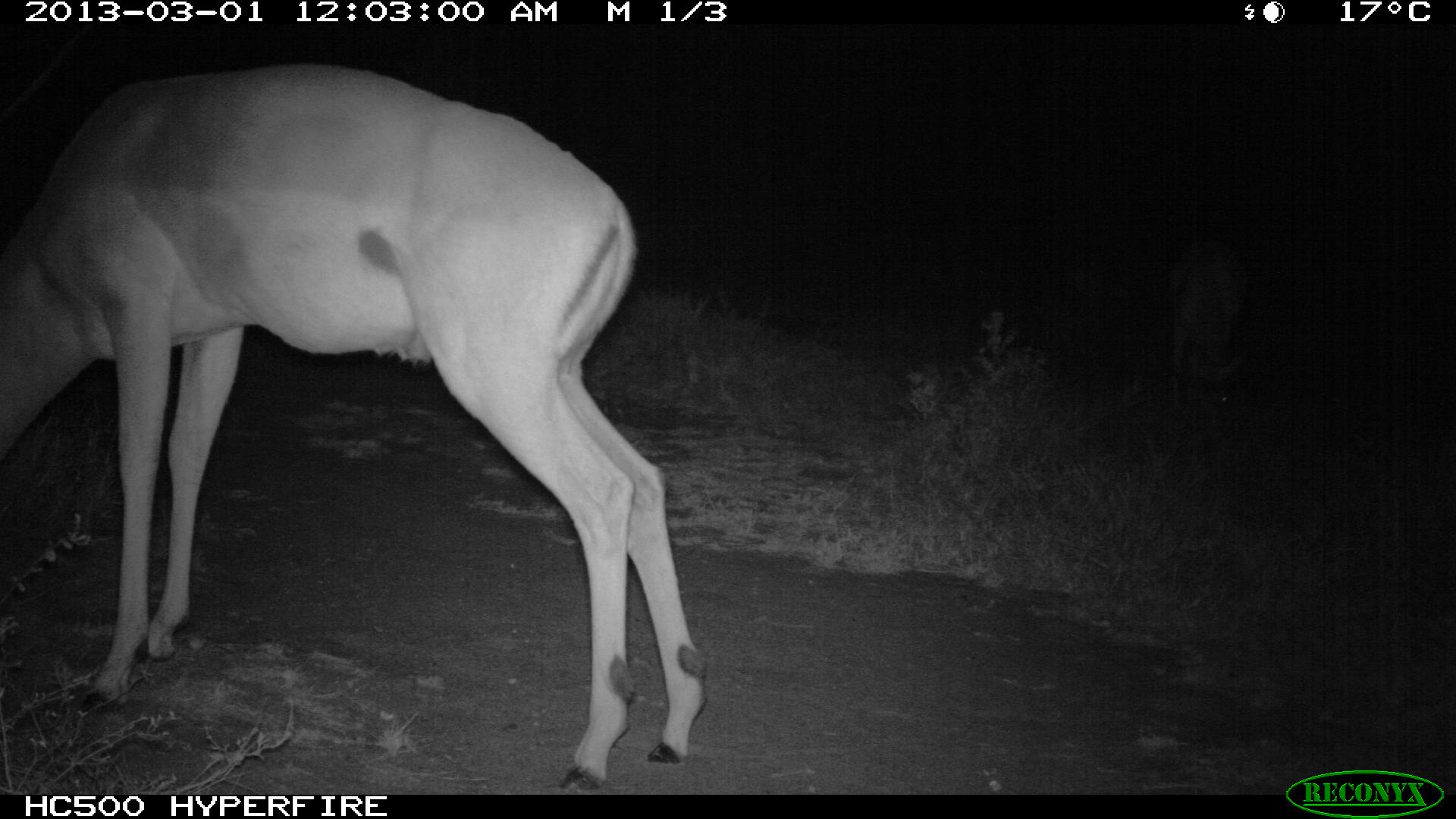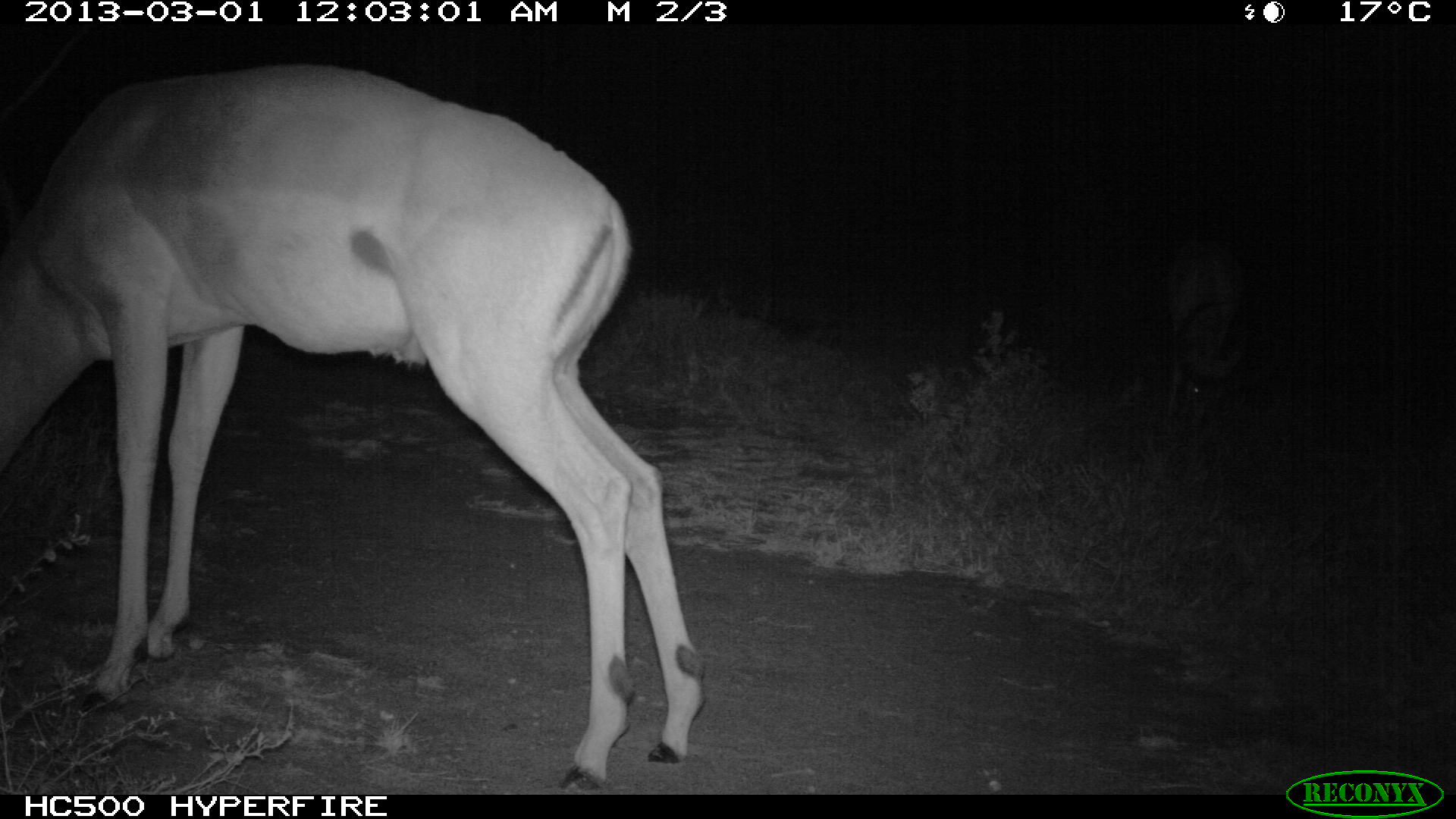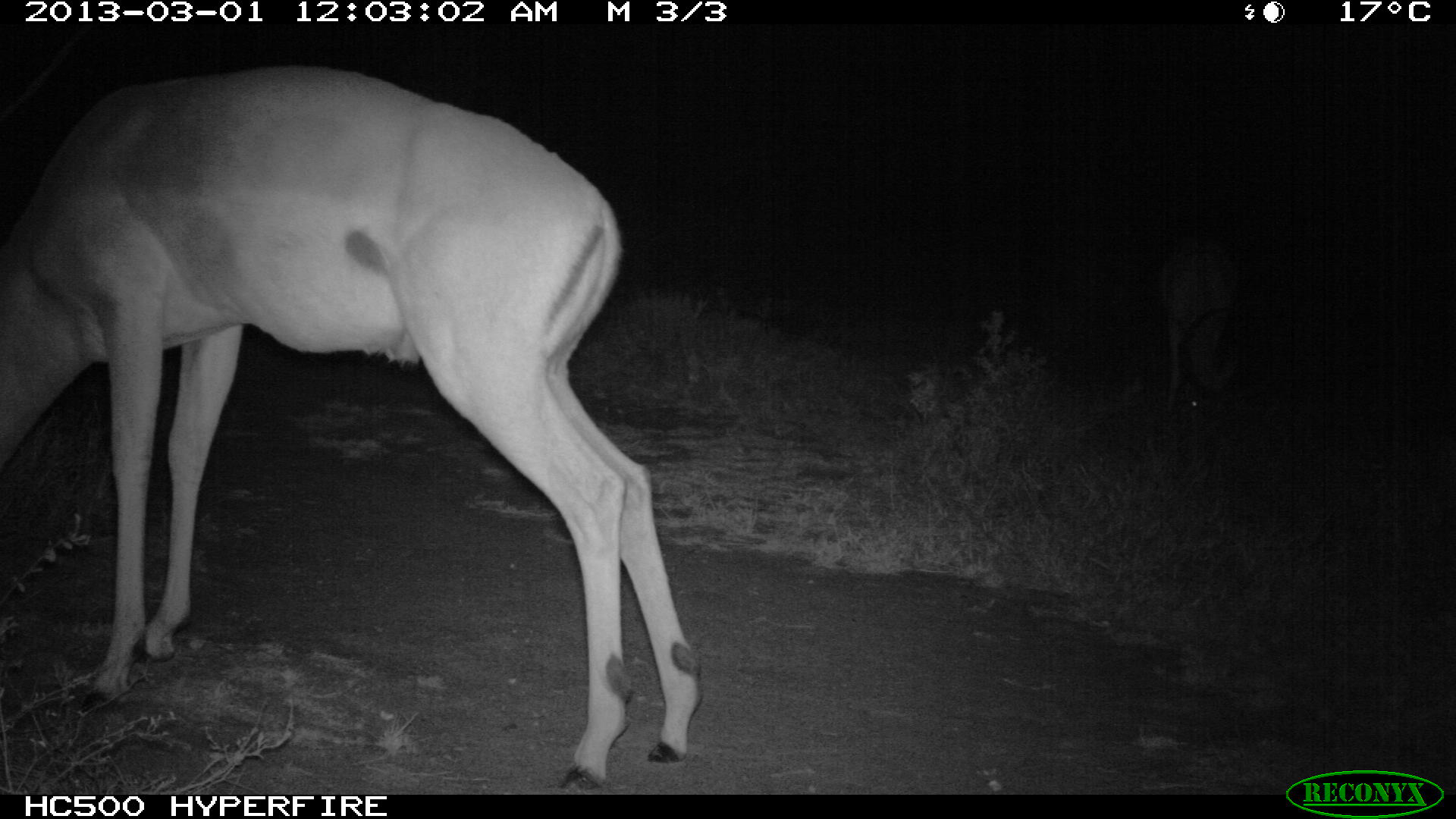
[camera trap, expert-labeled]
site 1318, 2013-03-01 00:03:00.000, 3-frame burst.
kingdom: Animalia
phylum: Chordata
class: Mammalia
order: Artiodactyla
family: Bovidae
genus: Aepyceros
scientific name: Aepyceros melampus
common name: impala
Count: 2.